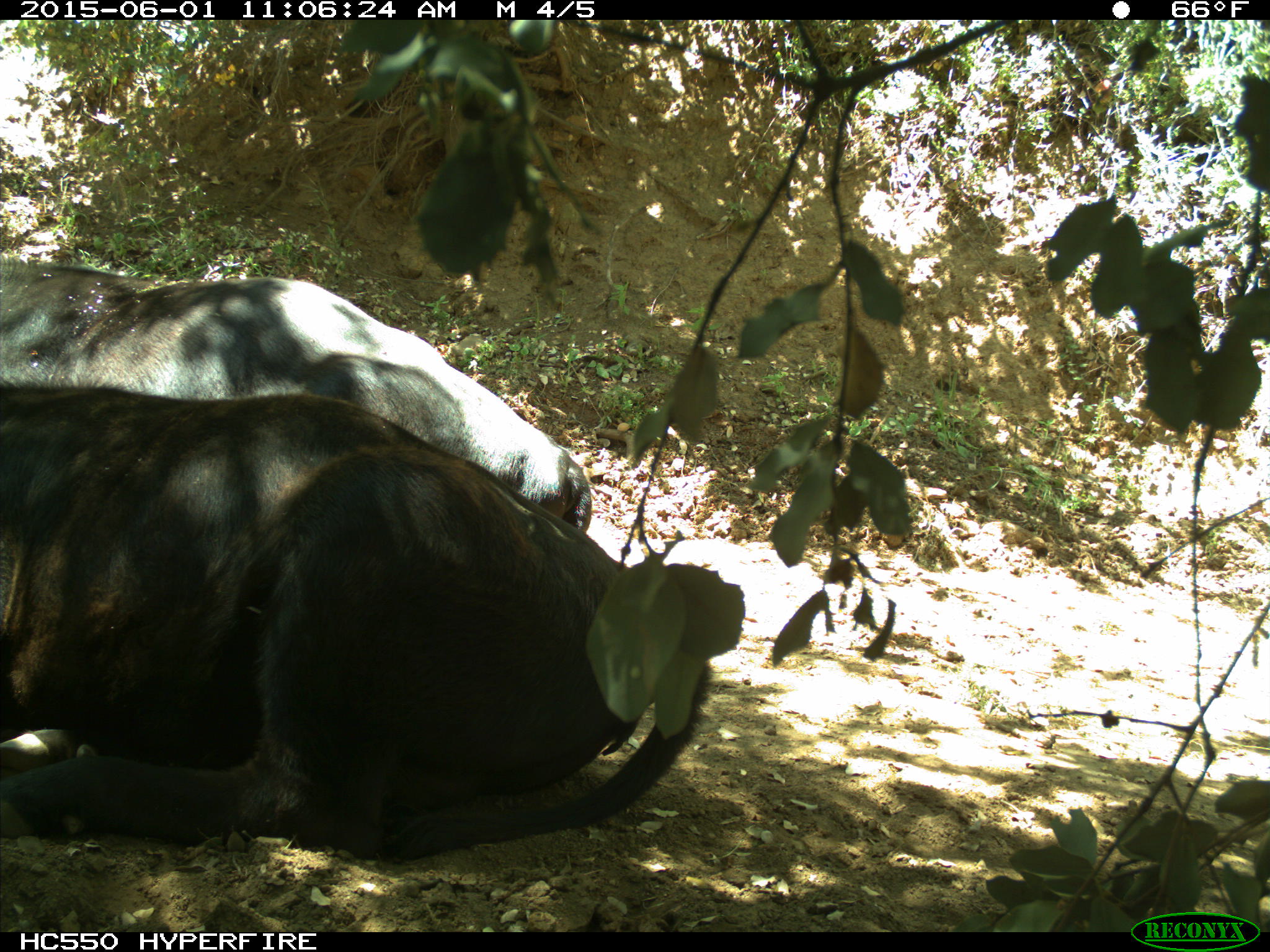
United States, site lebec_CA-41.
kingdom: Animalia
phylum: Chordata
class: Mammalia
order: Artiodactyla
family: Bovidae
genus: Bos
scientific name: Bos taurus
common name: domestic cow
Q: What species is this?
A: Bos taurus (domestic cow).